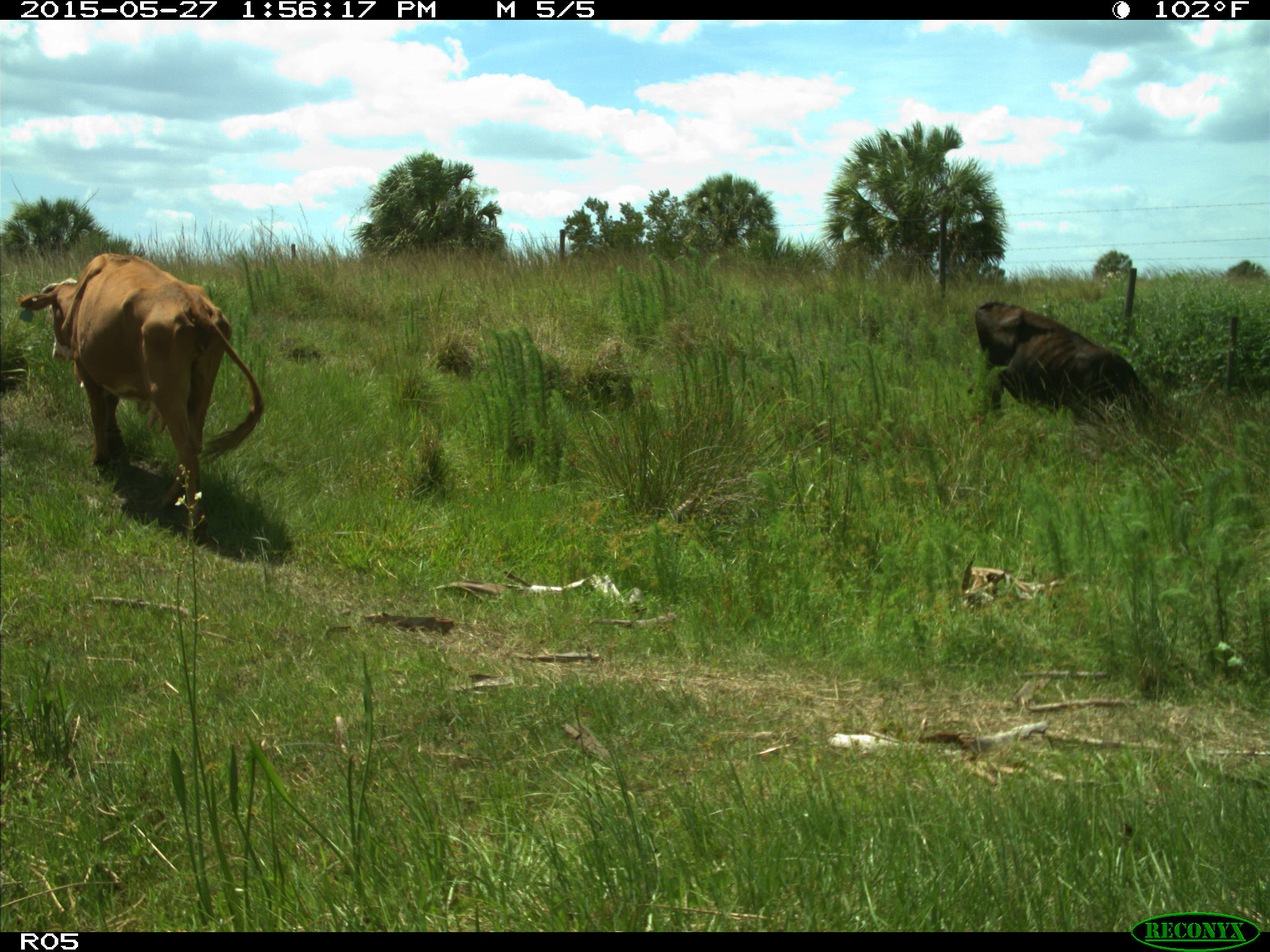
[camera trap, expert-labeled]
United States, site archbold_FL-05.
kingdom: Animalia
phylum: Chordata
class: Mammalia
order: Artiodactyla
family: Bovidae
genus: Bos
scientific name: Bos taurus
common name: domestic cow